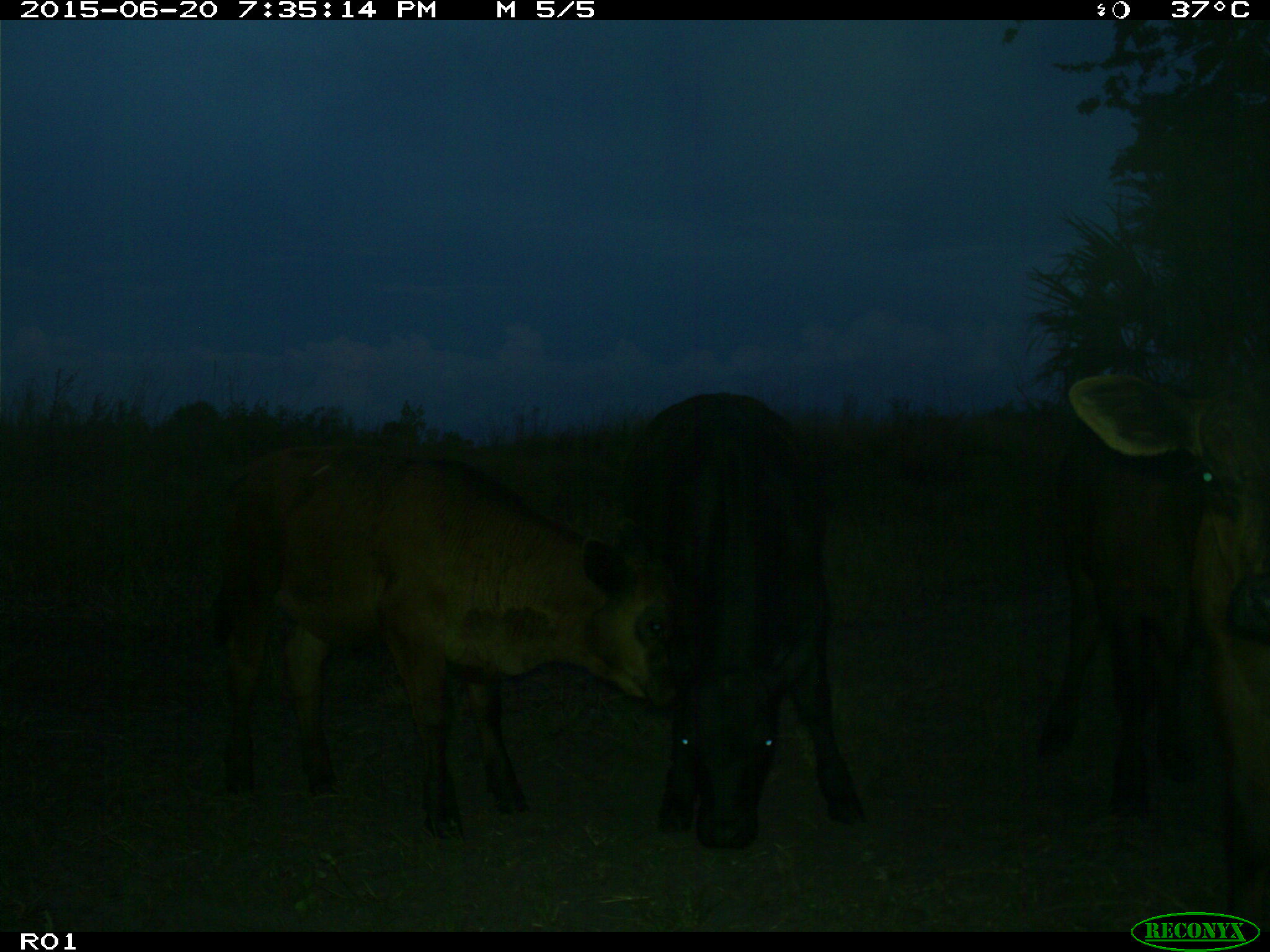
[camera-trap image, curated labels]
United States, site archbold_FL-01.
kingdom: Animalia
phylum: Chordata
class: Mammalia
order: Artiodactyla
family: Bovidae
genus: Bos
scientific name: Bos taurus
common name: domestic cow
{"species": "Bos taurus (domestic cow)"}